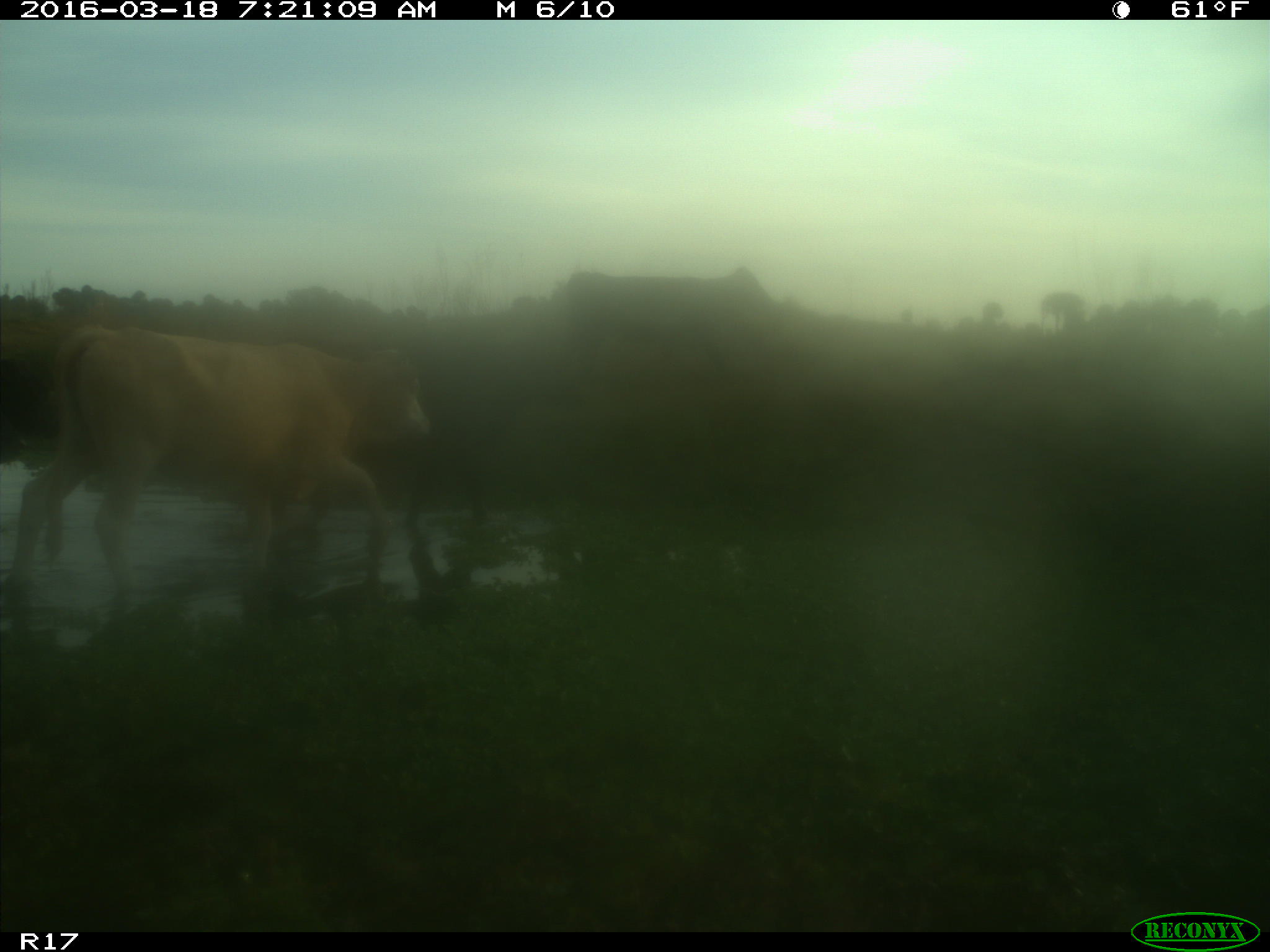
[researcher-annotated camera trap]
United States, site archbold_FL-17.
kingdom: Animalia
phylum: Chordata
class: Mammalia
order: Artiodactyla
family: Bovidae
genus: Bos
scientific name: Bos taurus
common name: domestic cow